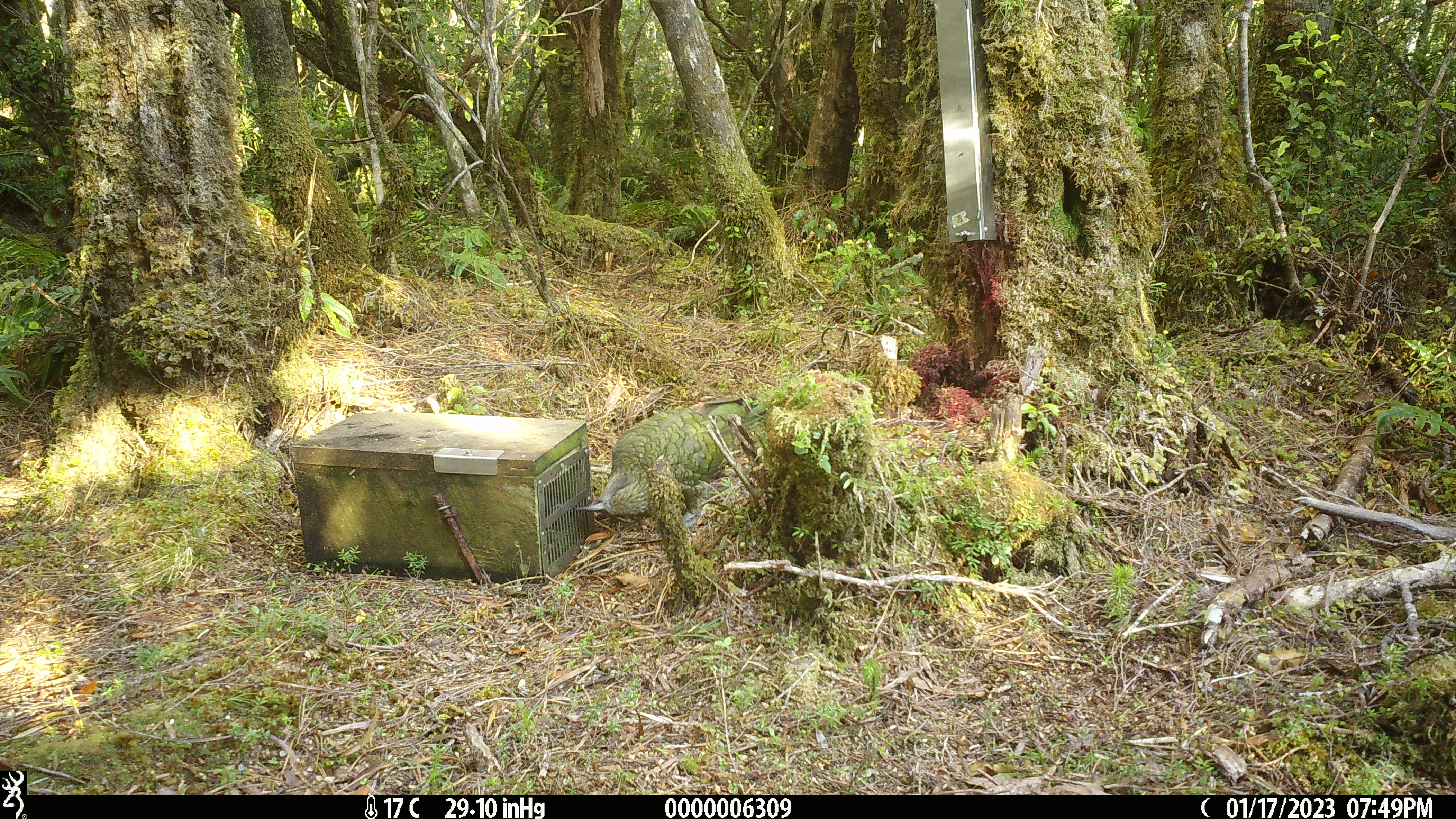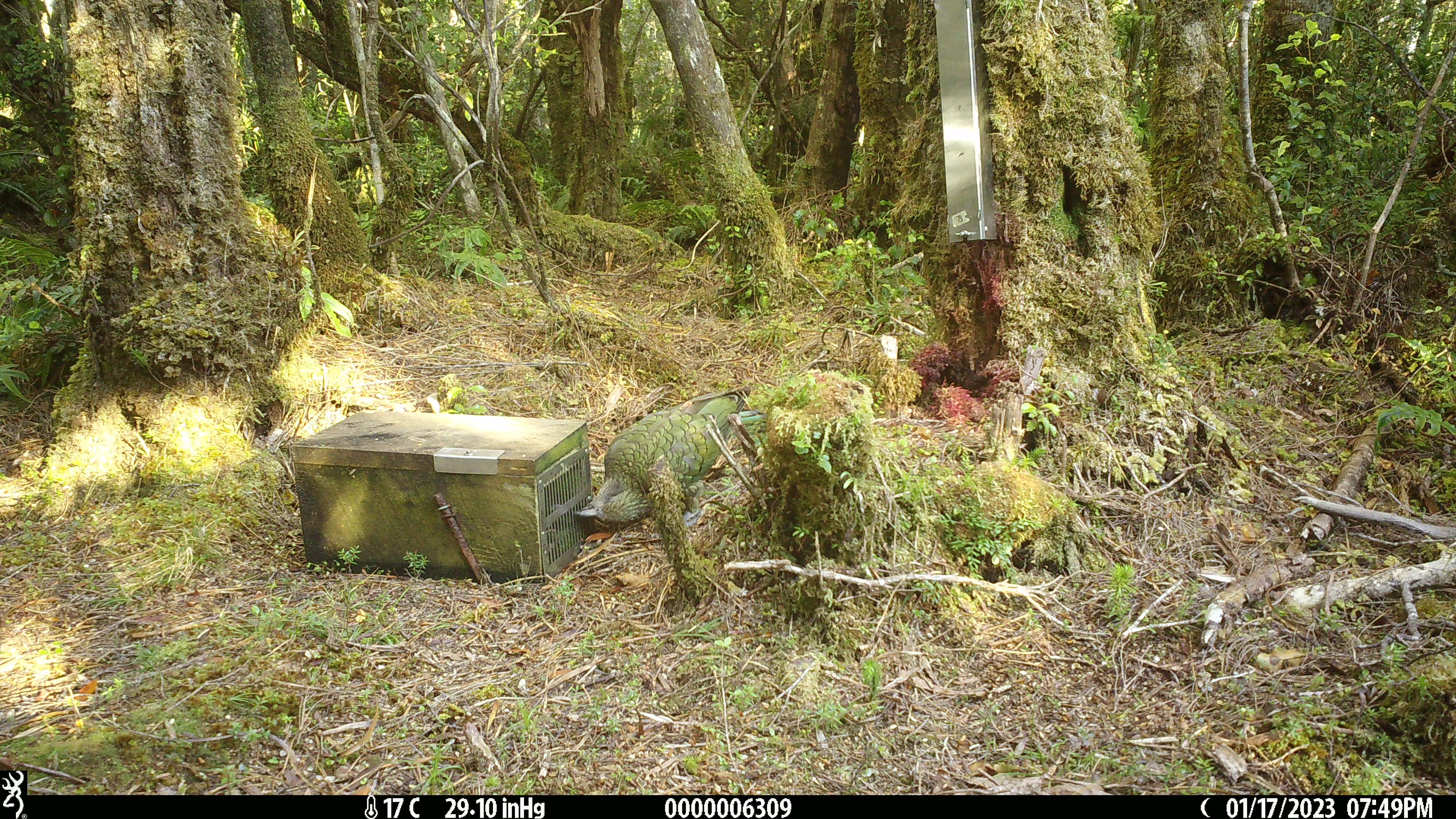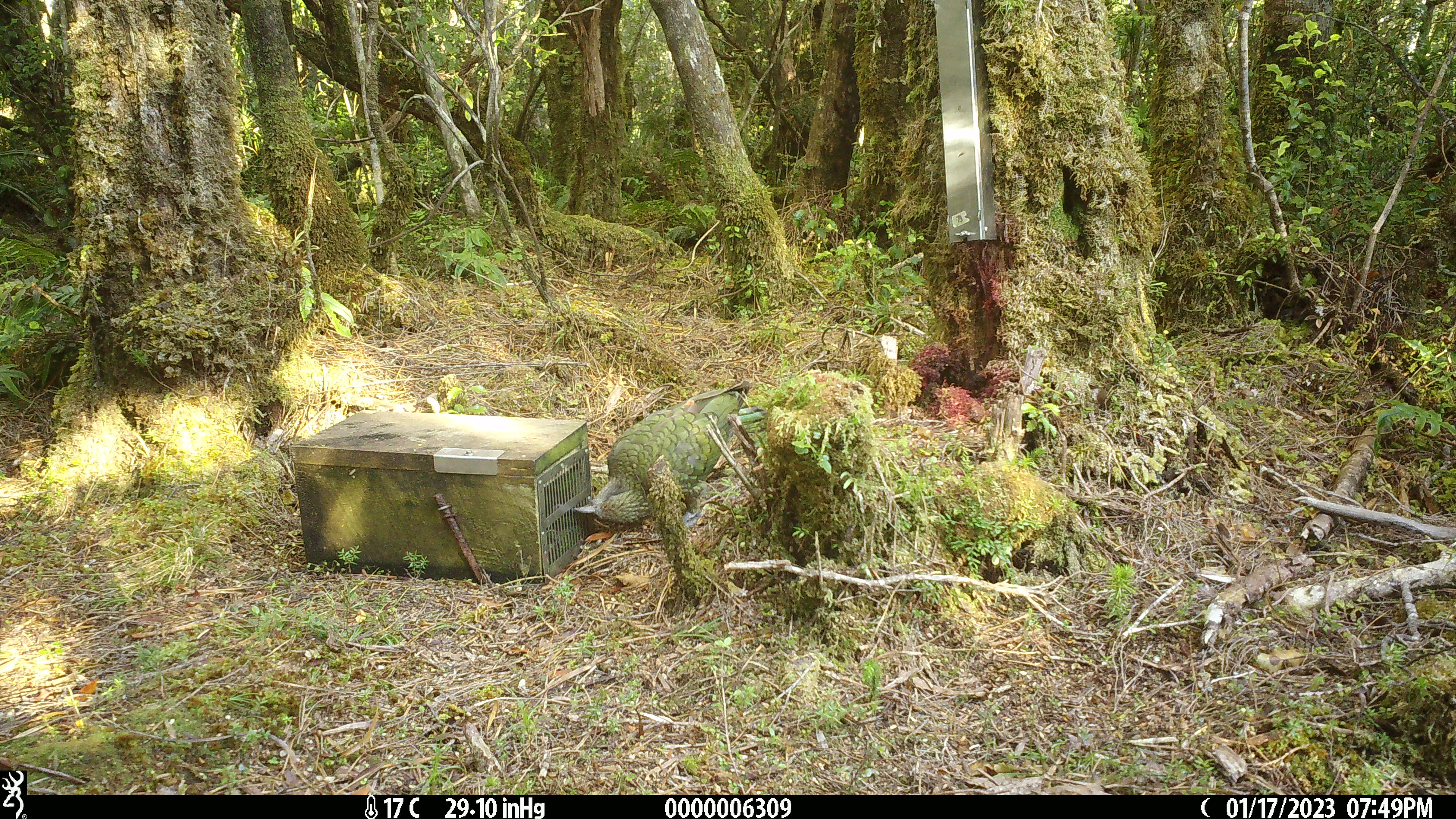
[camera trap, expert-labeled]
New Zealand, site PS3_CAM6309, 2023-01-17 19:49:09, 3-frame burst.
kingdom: Animalia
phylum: Chordata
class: Aves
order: Psittaciformes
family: Strigopidae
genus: Nestor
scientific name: Nestor notabilis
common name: kea